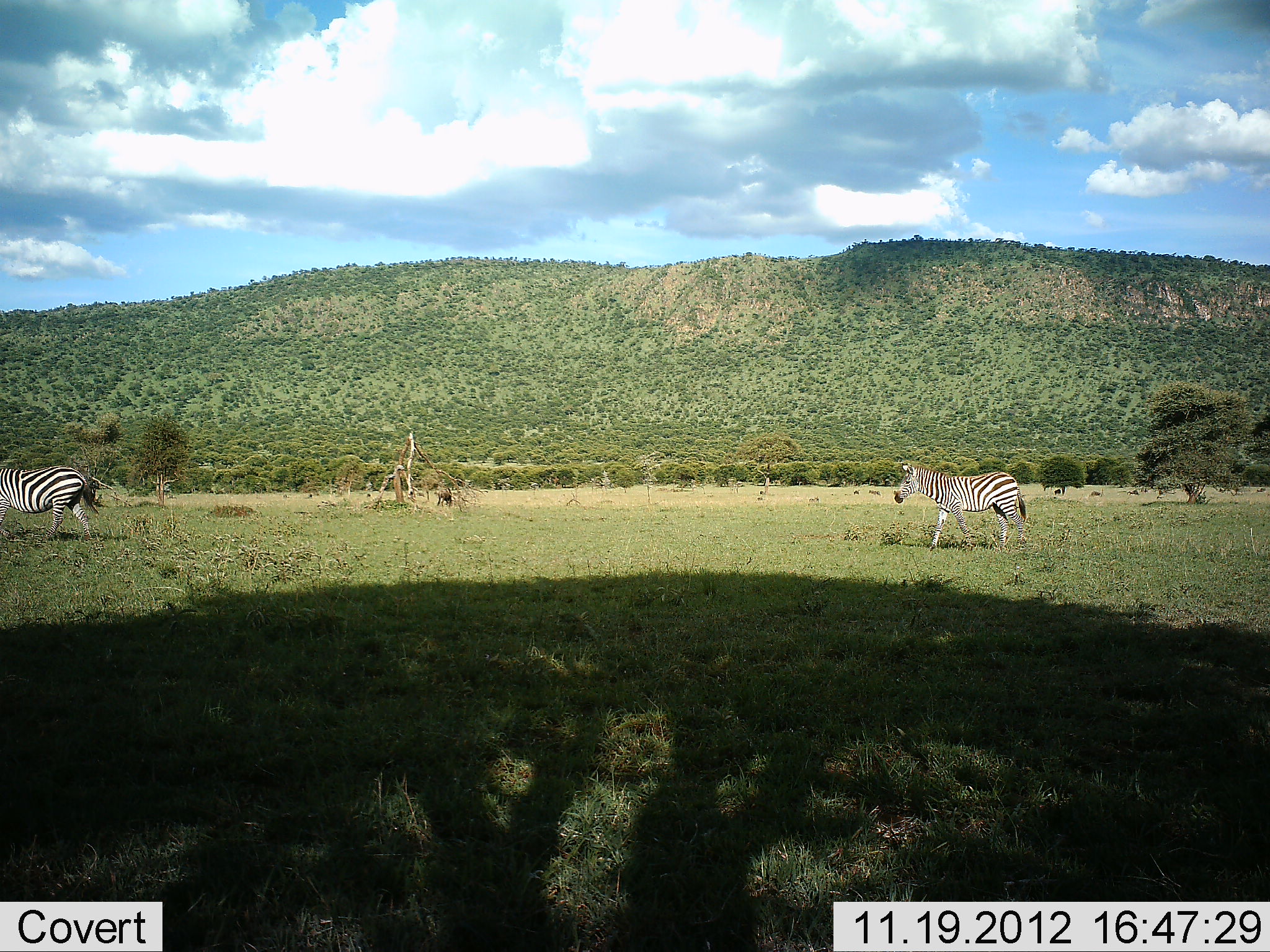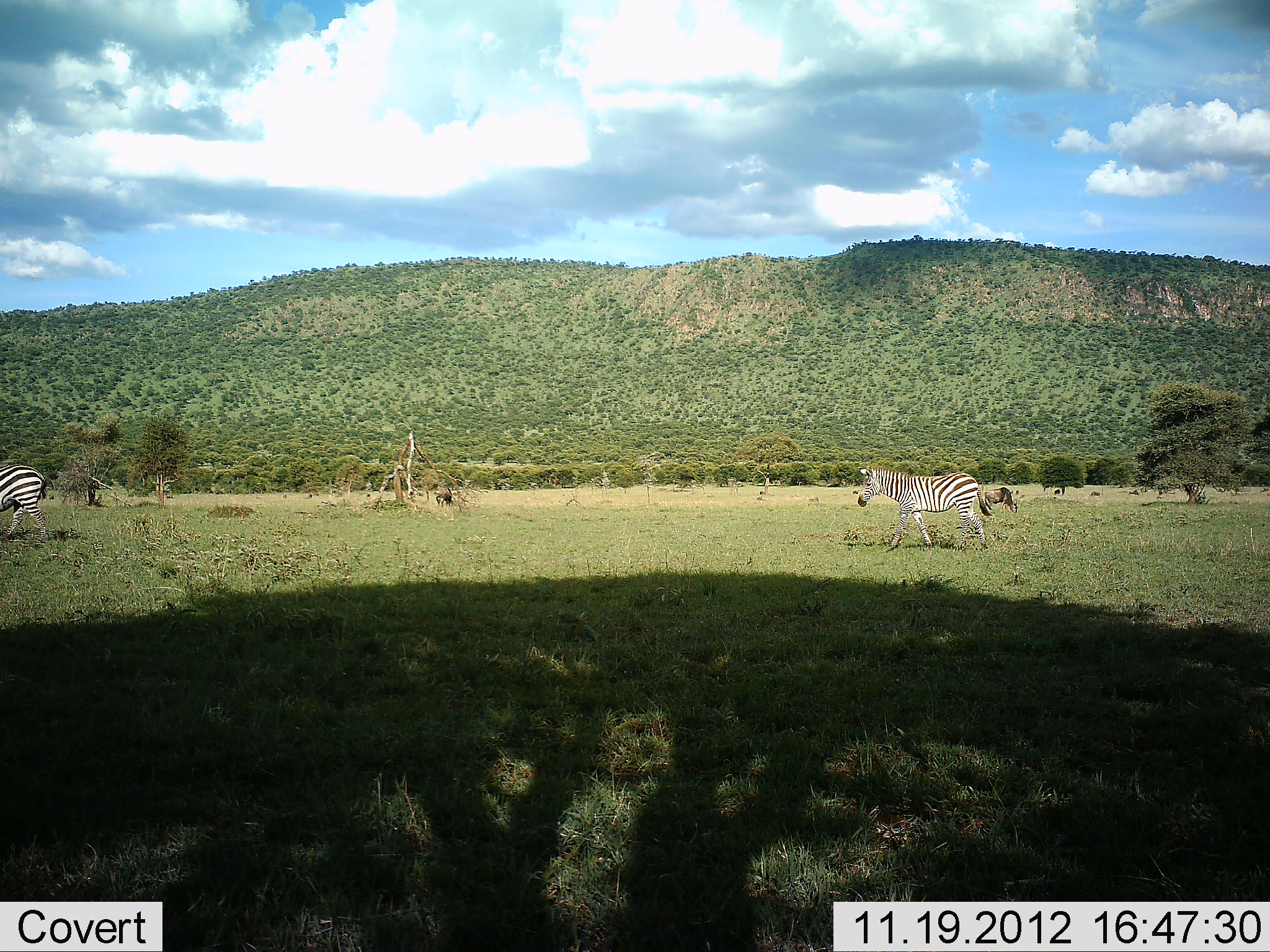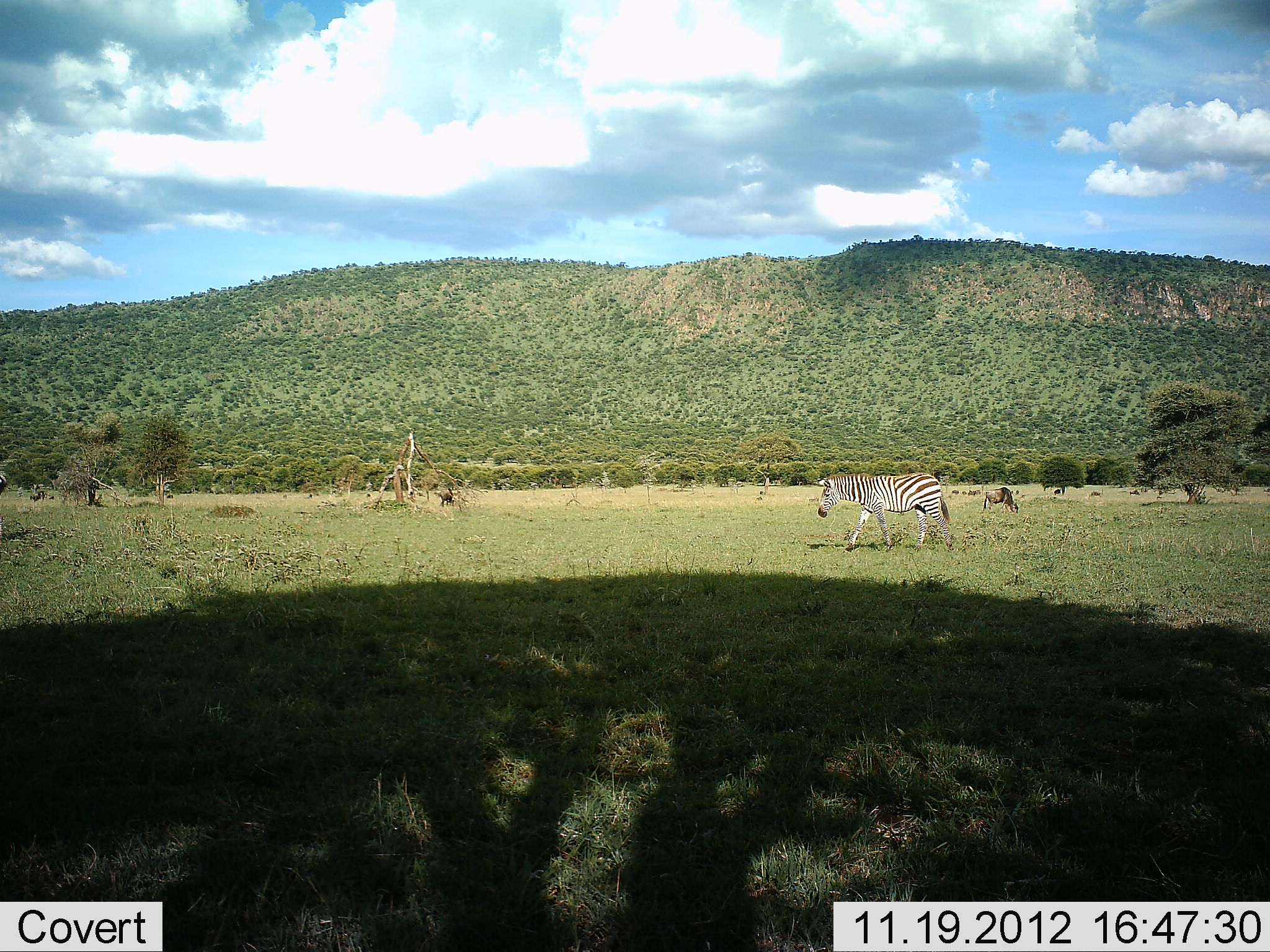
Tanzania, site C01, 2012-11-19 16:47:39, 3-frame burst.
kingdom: Animalia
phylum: Chordata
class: Mammalia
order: Perissodactyla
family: Equidae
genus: Equus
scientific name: Equus quagga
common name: plains zebra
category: zebra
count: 2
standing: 3%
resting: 0%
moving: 100%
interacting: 0%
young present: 0%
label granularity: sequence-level